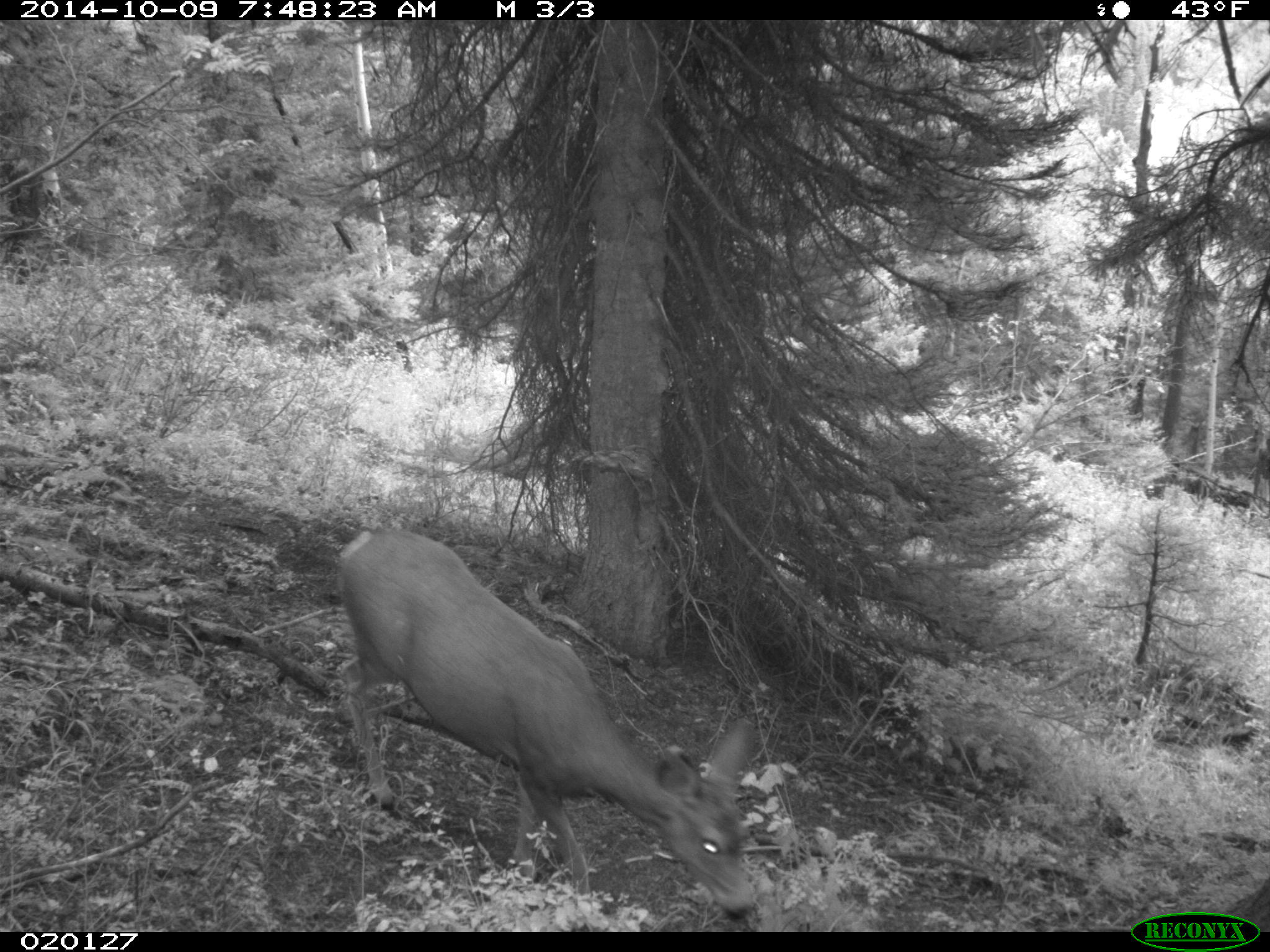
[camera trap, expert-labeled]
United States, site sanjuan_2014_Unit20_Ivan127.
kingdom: Animalia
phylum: Chordata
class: Mammalia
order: Artiodactyla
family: Cervidae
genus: Odocoileus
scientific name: Odocoileus hemionus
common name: mule deer